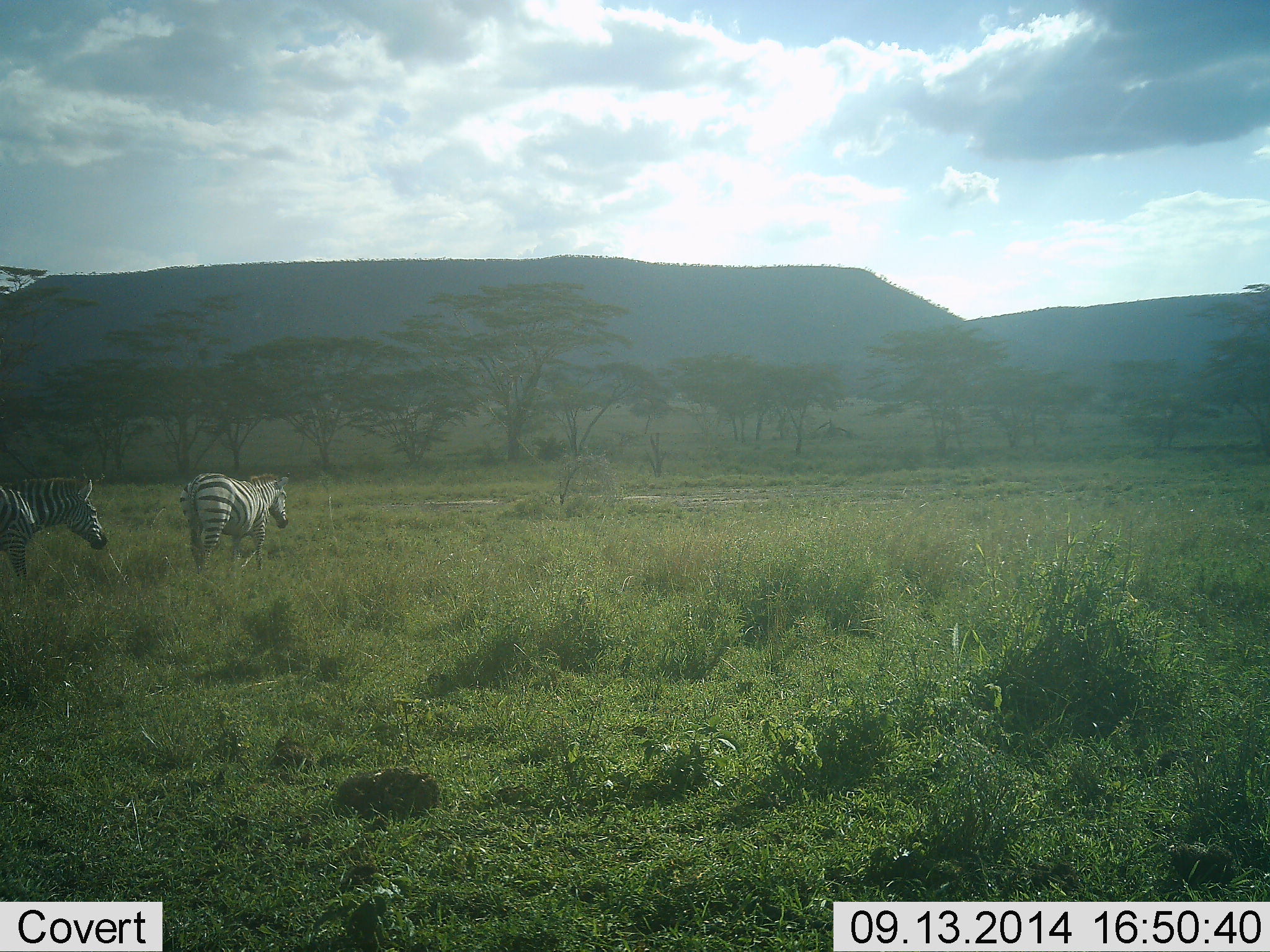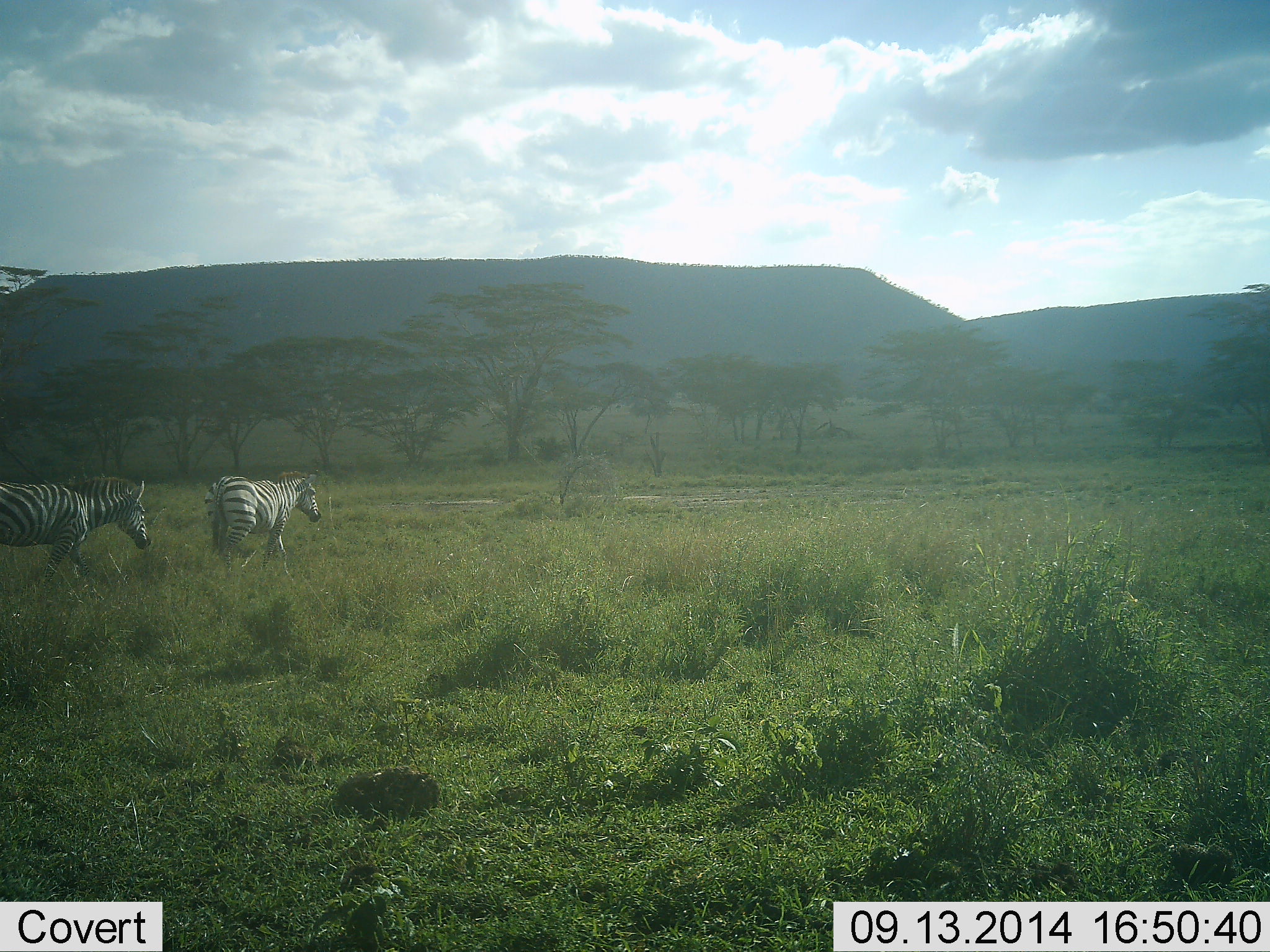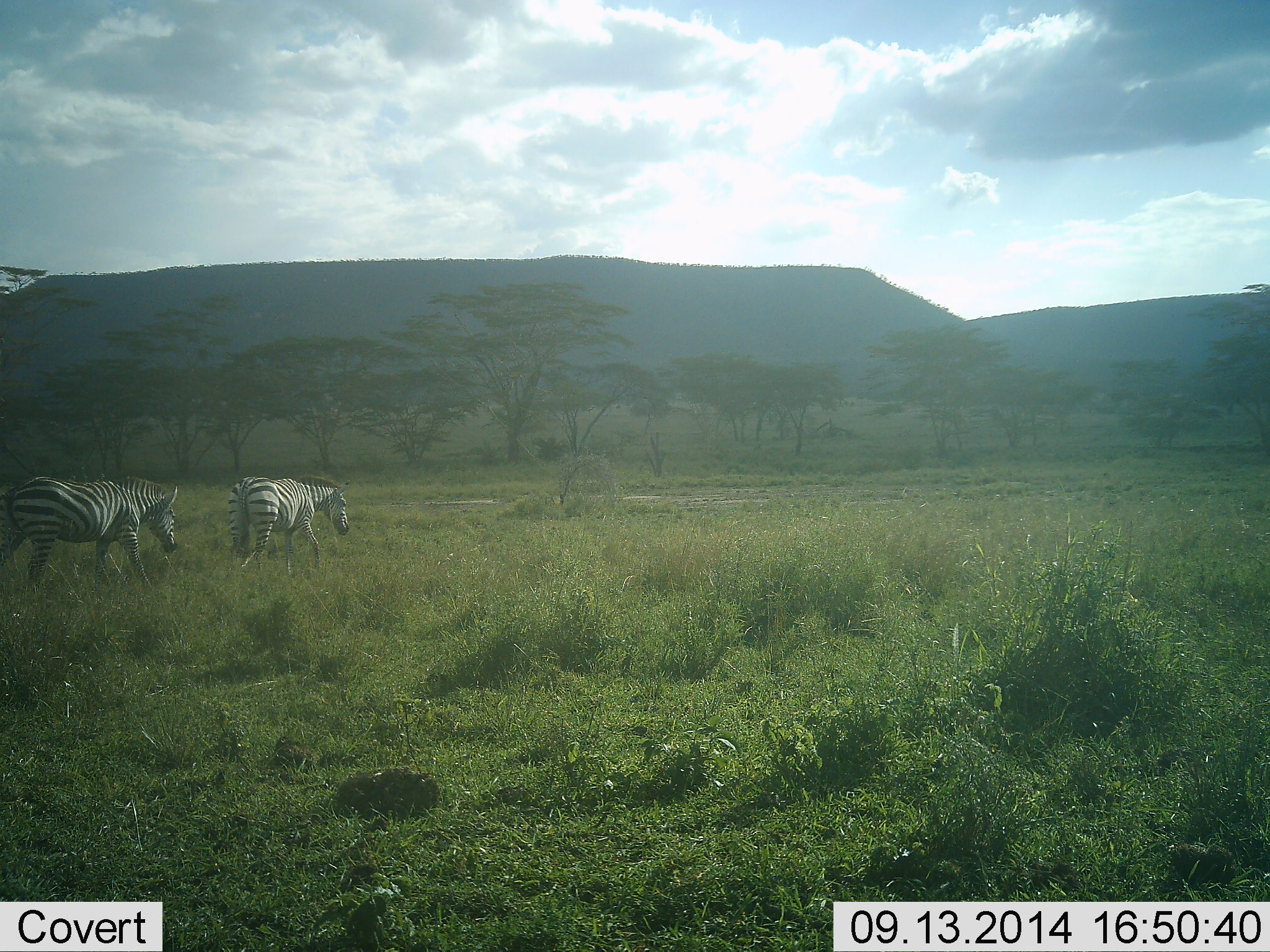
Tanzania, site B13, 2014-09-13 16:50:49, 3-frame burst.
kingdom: Animalia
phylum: Chordata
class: Mammalia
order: Perissodactyla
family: Equidae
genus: Equus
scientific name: Equus quagga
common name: plains zebra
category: zebra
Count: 2.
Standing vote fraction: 20%.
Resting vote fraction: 0%.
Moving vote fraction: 90%.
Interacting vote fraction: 0%.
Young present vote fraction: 0%.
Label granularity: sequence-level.